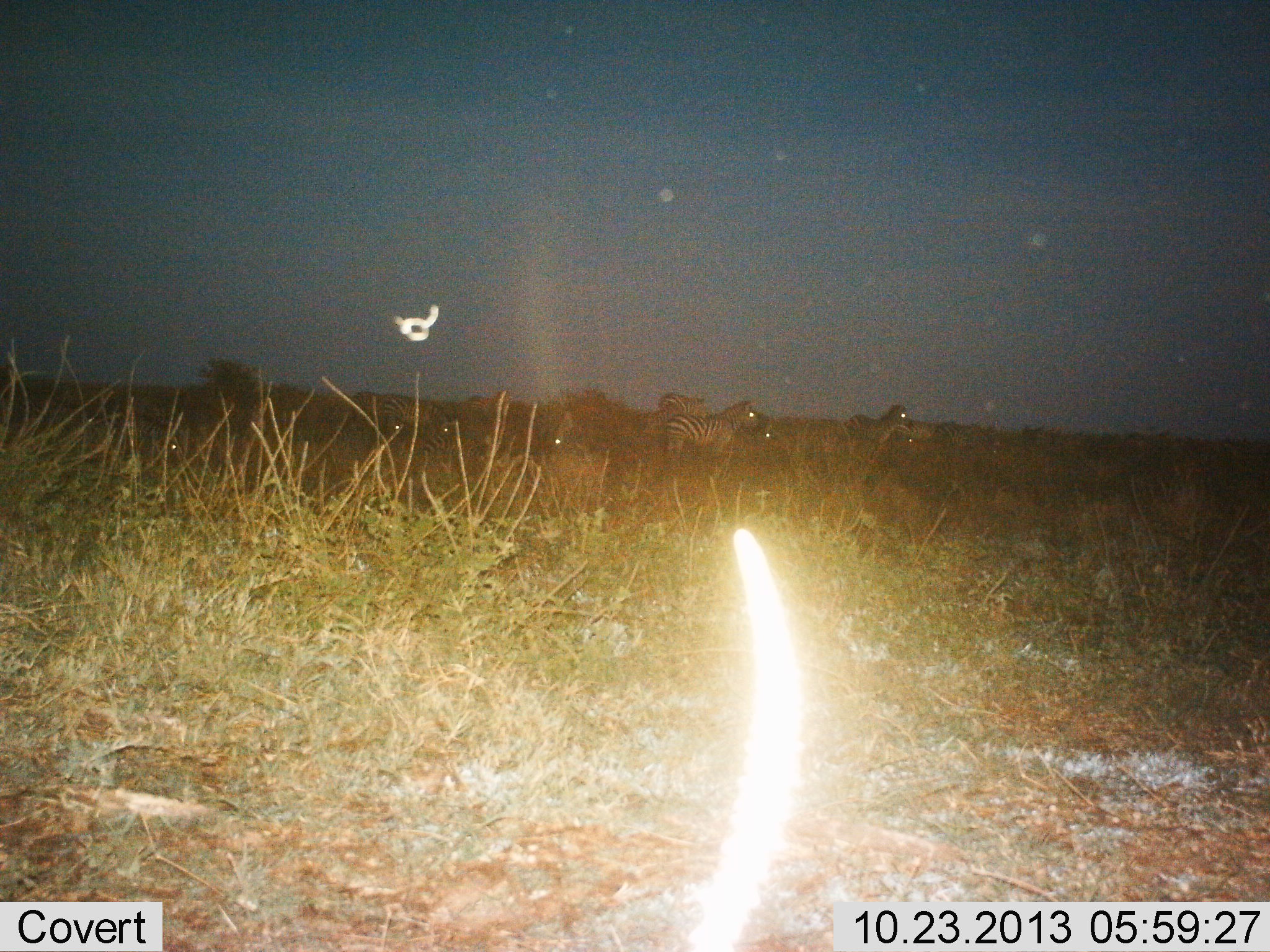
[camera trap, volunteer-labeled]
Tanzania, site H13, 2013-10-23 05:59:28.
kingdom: Animalia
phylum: Chordata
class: Mammalia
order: Perissodactyla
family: Equidae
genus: Equus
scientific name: Equus quagga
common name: plains zebra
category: zebra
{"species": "zebra (plains zebra) (Equus quagga)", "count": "8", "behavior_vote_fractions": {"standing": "67%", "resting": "14%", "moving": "33%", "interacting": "0%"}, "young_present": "0%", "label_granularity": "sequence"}